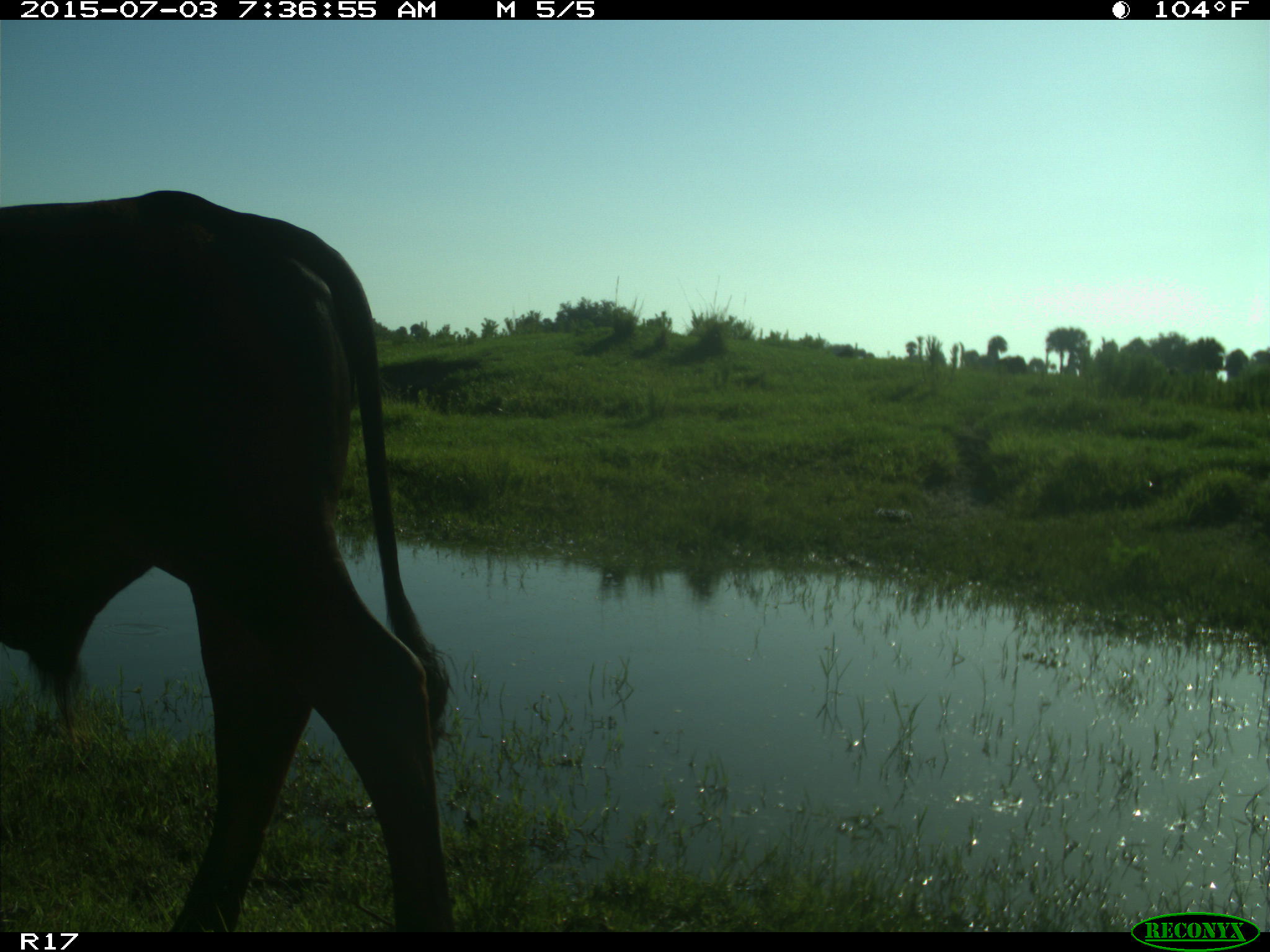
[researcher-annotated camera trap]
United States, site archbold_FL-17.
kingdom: Animalia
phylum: Chordata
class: Mammalia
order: Artiodactyla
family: Bovidae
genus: Bos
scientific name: Bos taurus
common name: domestic cow